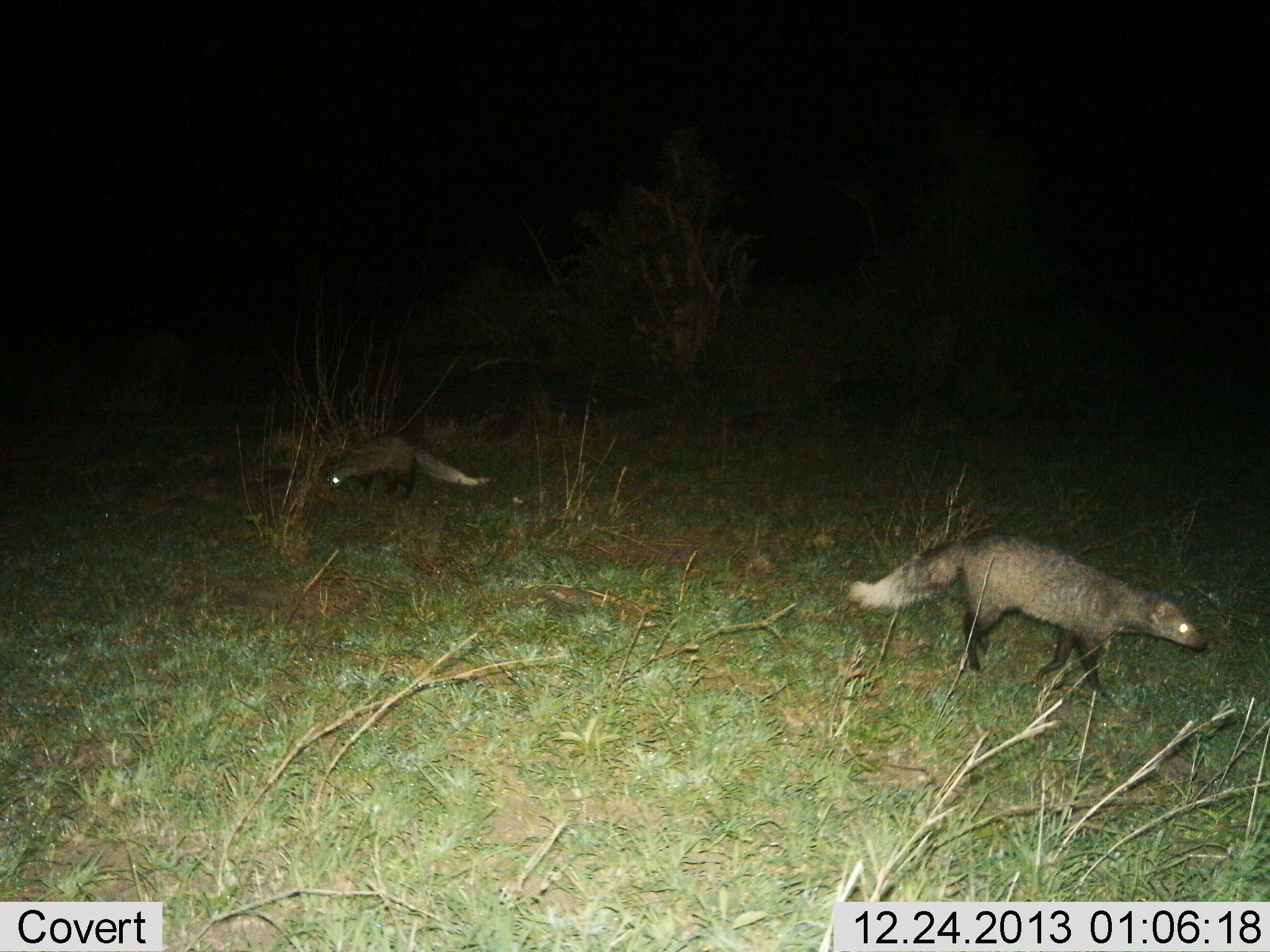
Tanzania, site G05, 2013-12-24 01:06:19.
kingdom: Animalia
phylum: Chordata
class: Mammalia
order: Carnivora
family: Herpestidae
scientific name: Herpestidae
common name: mongoose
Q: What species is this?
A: Mongoose (Herpestidae).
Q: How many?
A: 2.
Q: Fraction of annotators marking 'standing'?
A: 16%.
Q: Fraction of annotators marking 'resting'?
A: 0%.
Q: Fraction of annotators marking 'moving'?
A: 95%.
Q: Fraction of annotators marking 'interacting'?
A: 0%.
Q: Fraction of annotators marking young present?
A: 0%.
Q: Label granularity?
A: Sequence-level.